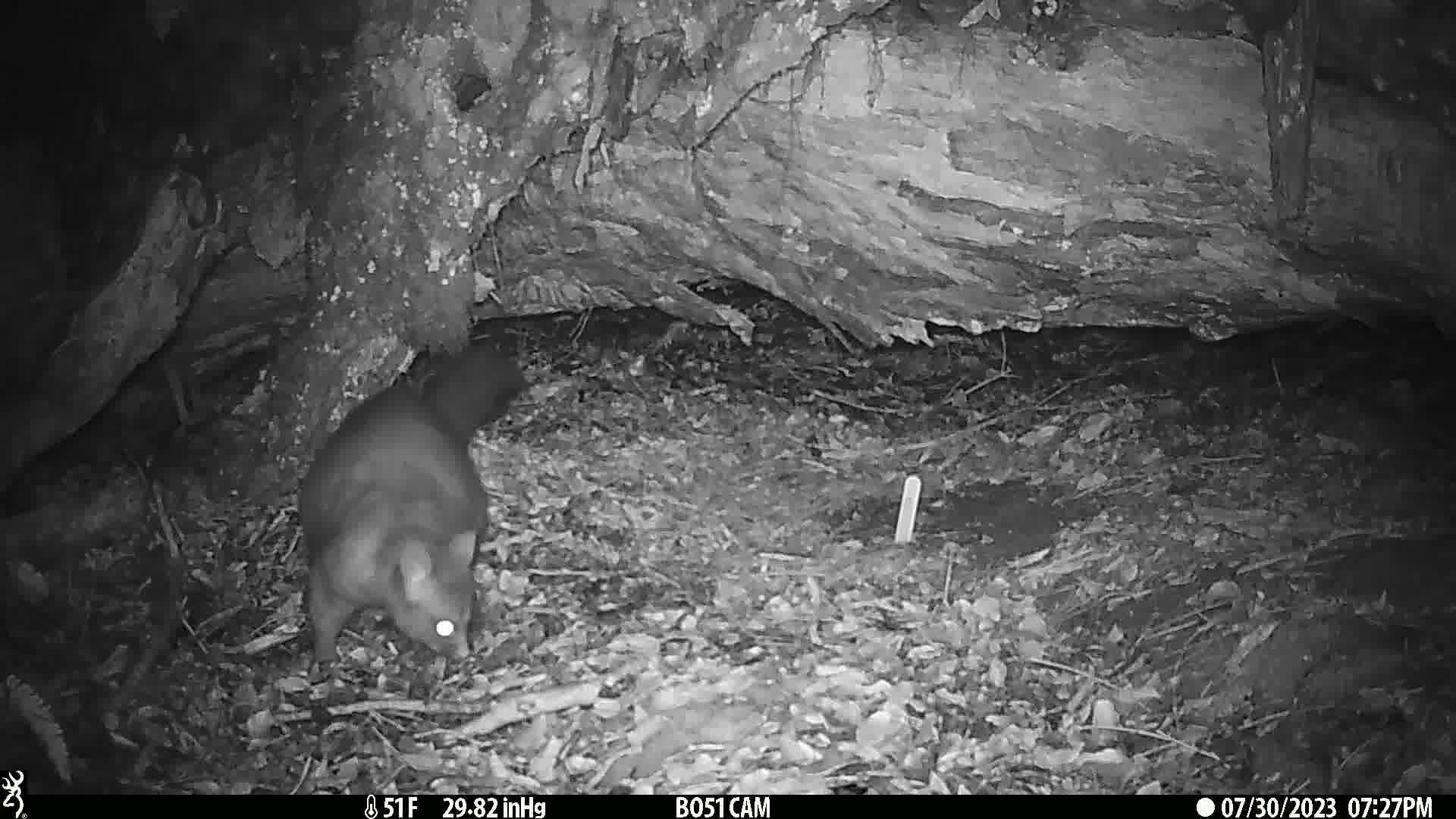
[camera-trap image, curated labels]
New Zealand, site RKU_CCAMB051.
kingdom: Animalia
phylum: Chordata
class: Mammalia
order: Diprotodontia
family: Phalangeridae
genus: Trichosurus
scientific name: Trichosurus vulpecula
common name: common brushtail possum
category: possum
Possum (common brushtail possum) (Trichosurus vulpecula).